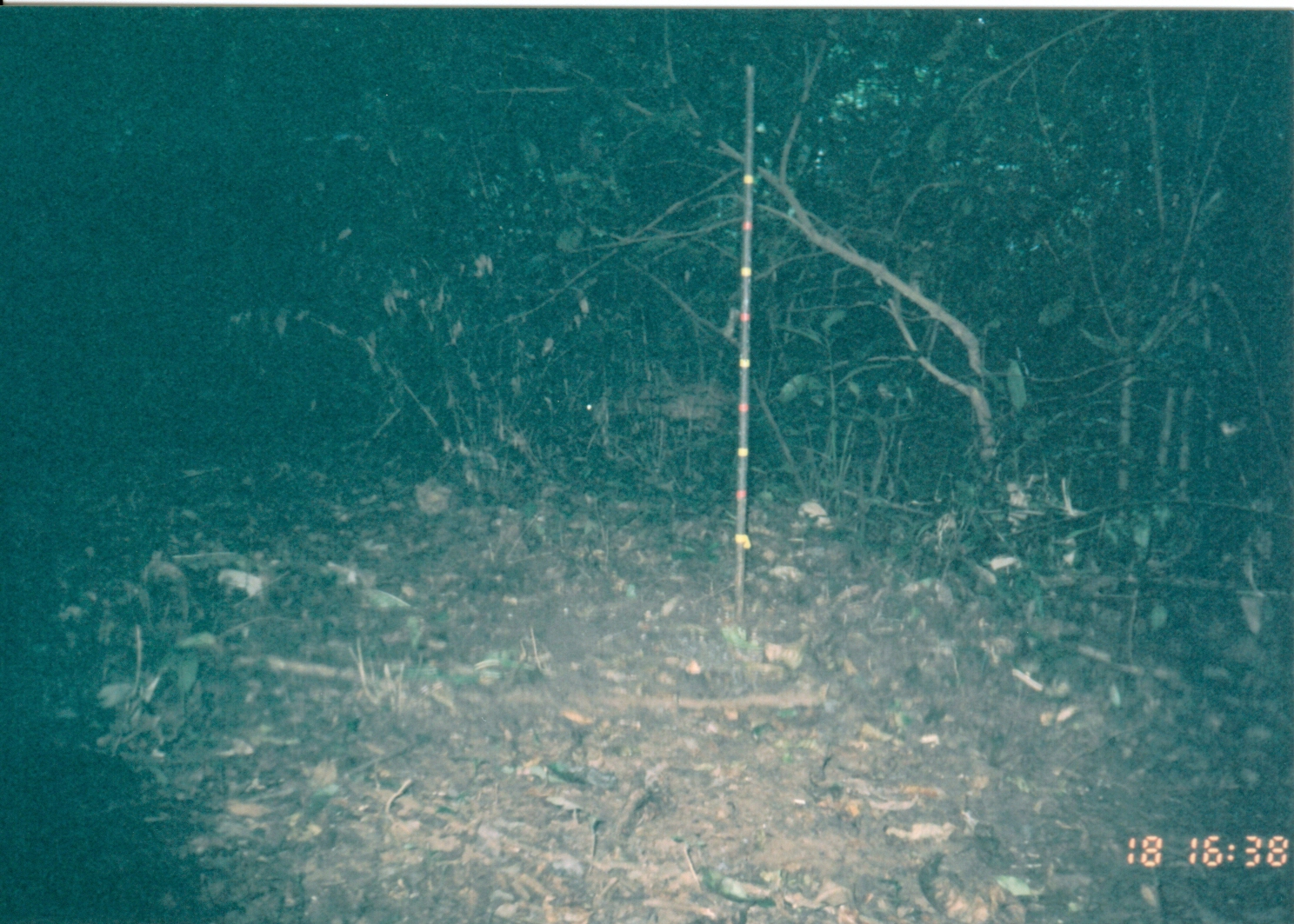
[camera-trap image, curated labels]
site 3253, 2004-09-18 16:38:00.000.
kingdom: Animalia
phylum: Chordata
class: Mammalia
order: Artiodactyla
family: Bovidae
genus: Cephalophus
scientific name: Cephalophus harveyi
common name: harvey's duiker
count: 1